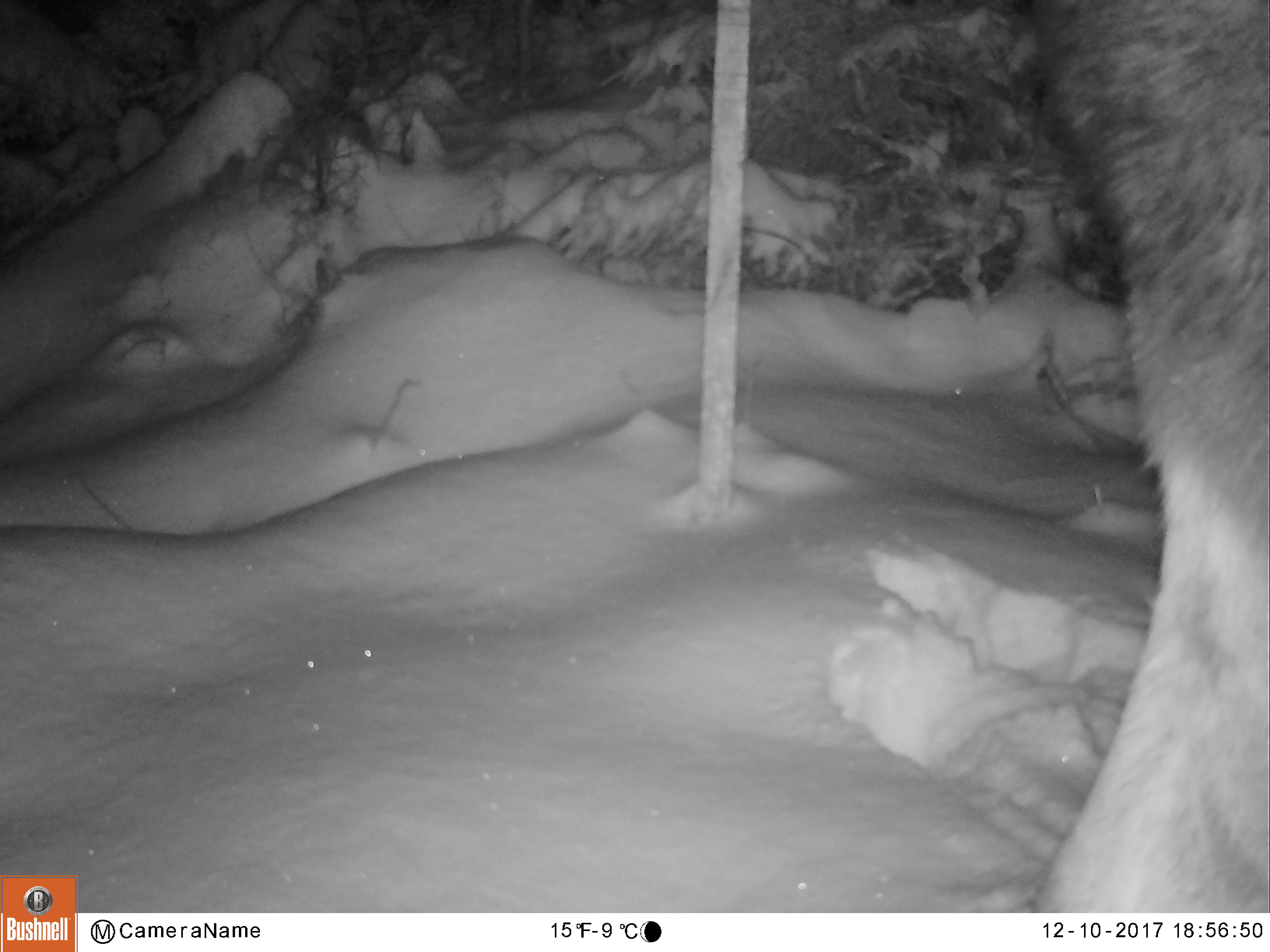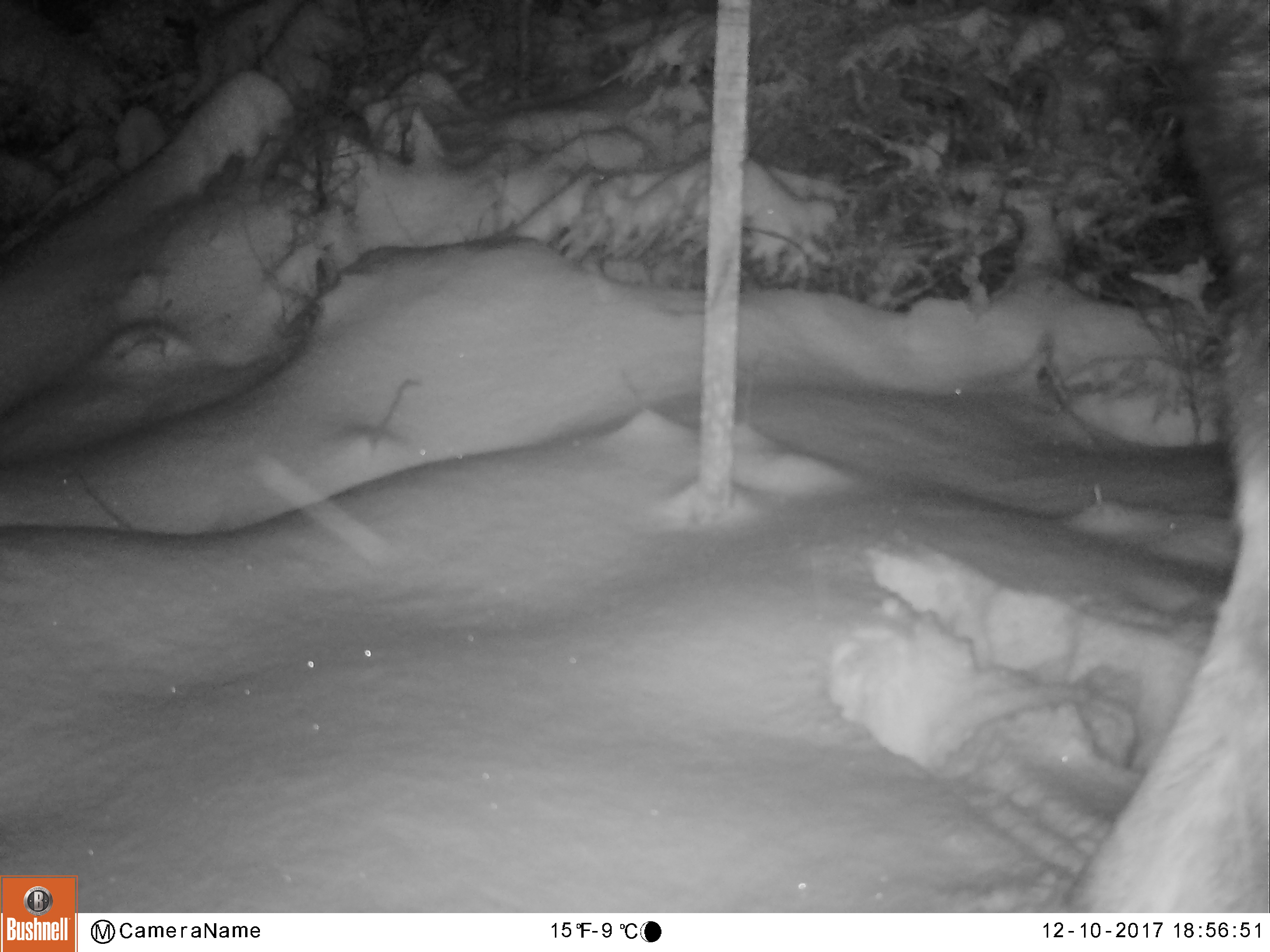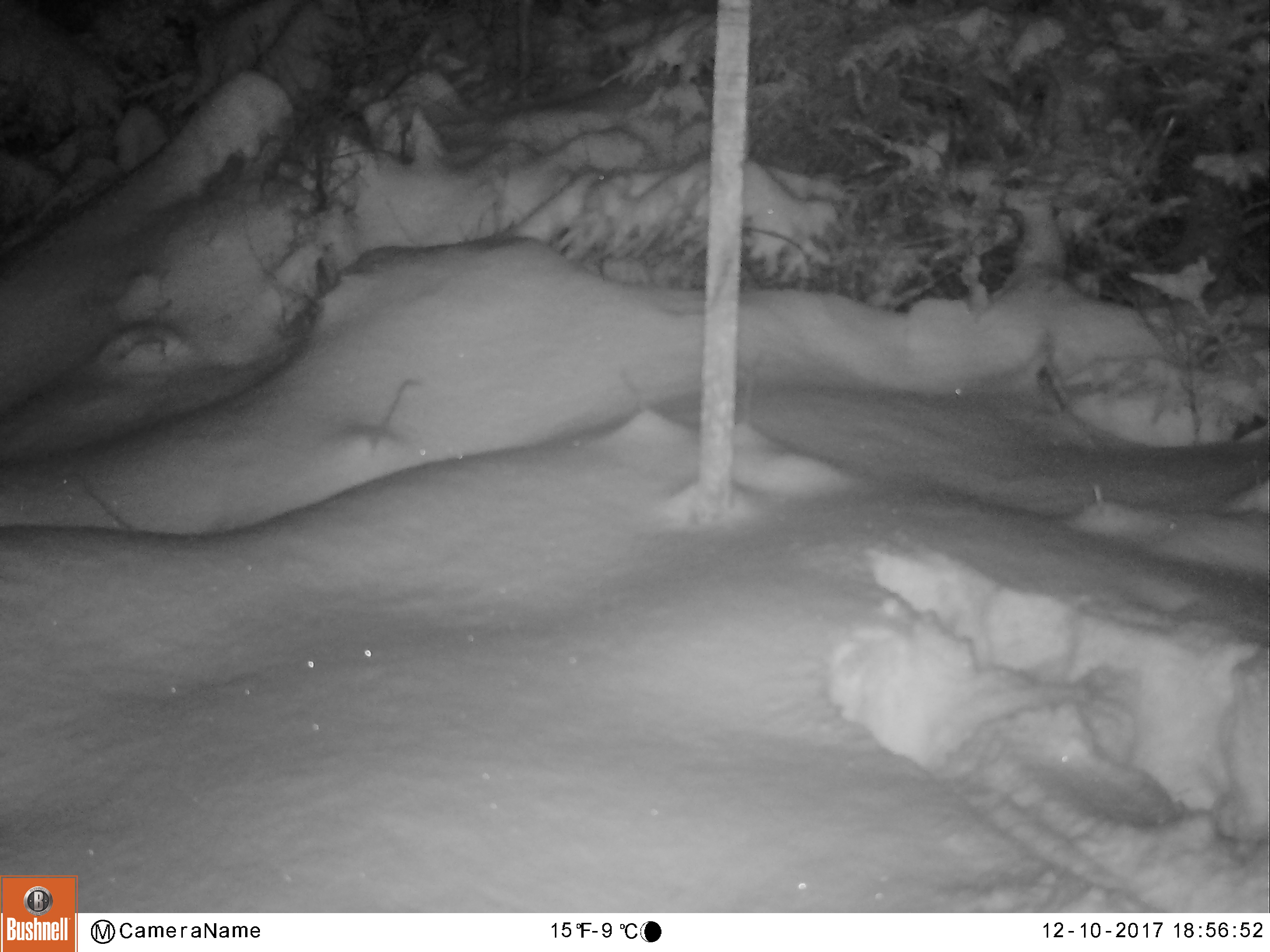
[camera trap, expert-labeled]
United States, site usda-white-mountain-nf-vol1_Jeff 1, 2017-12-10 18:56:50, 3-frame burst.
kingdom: Animalia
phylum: Chordata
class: Mammalia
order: Artiodactyla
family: Cervidae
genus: Alces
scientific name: Alces alces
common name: moose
Moose (Alces alces).